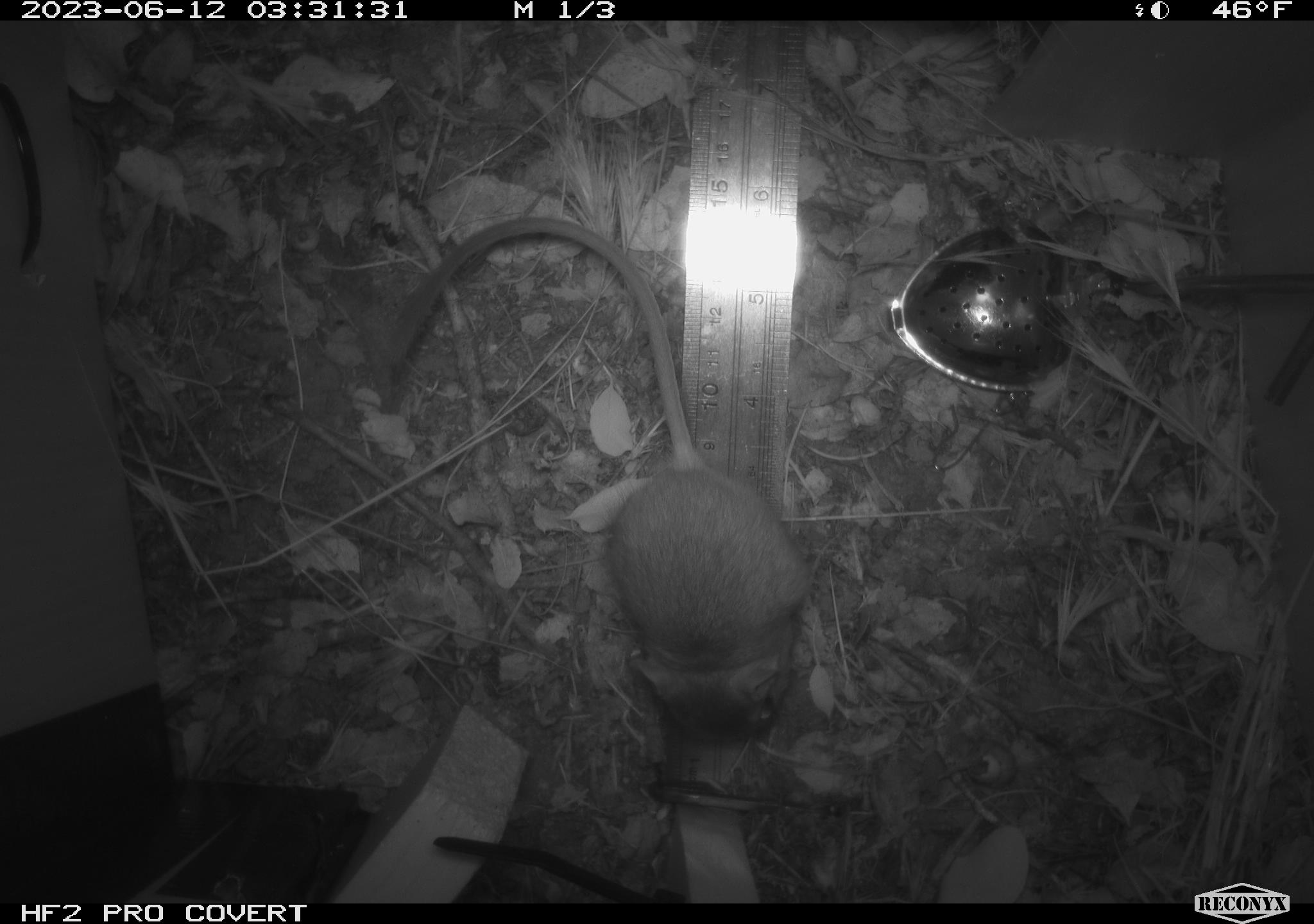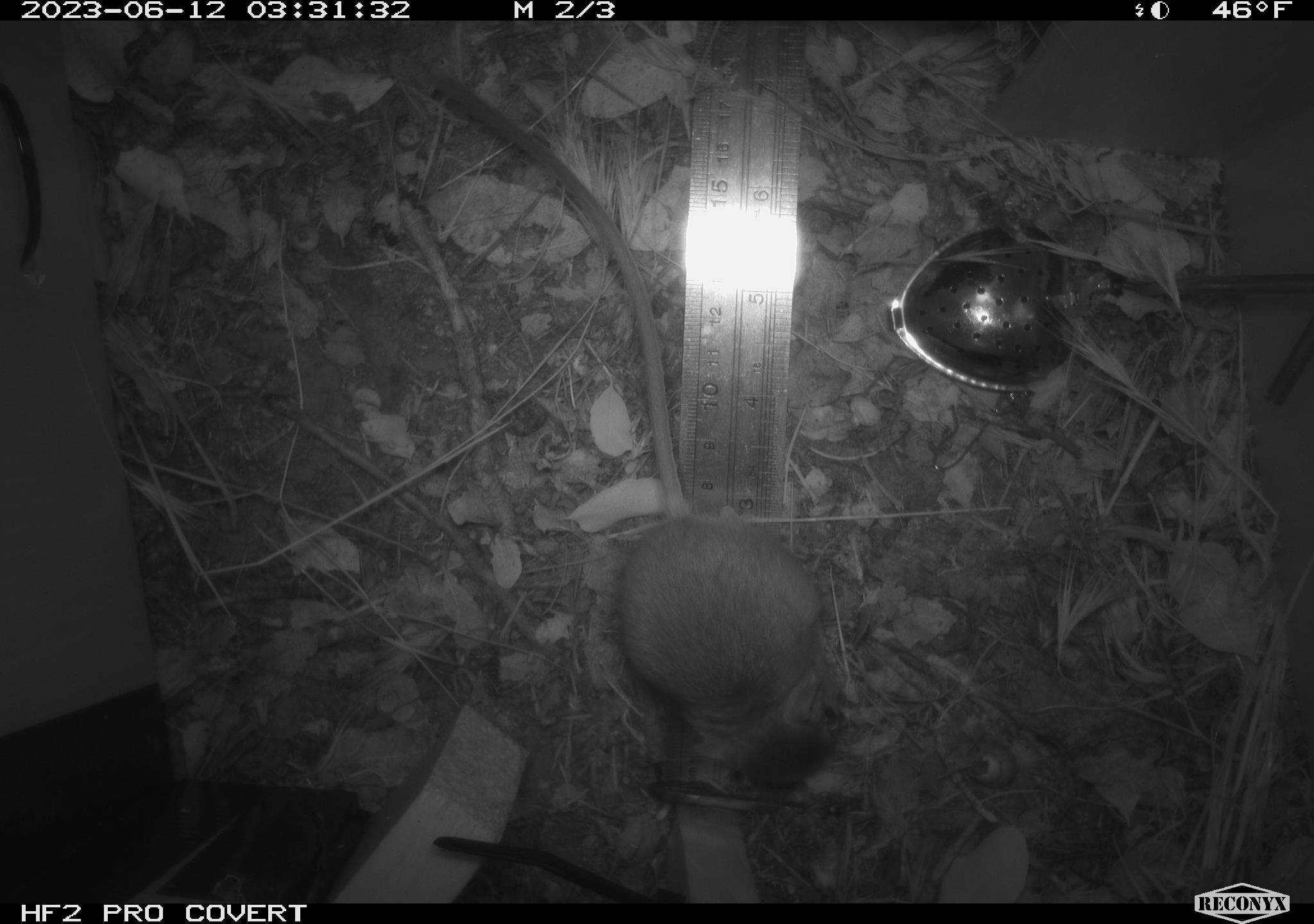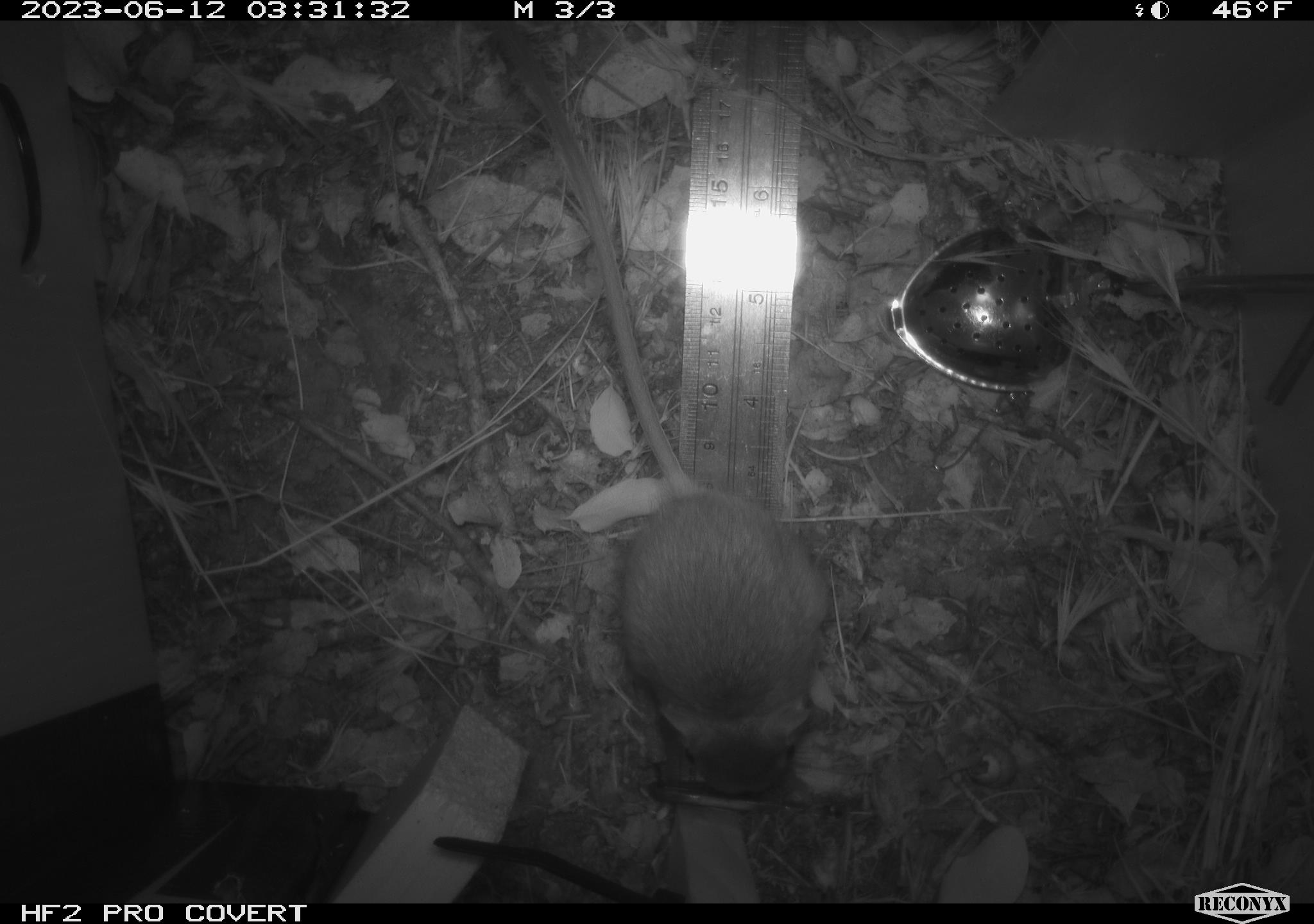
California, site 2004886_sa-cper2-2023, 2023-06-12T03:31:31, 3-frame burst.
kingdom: Animalia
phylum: Chordata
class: Mammalia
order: Rodentia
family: Heteromyidae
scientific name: Heteromyidae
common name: kangaroo rats and pocket mice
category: heteromyidae family